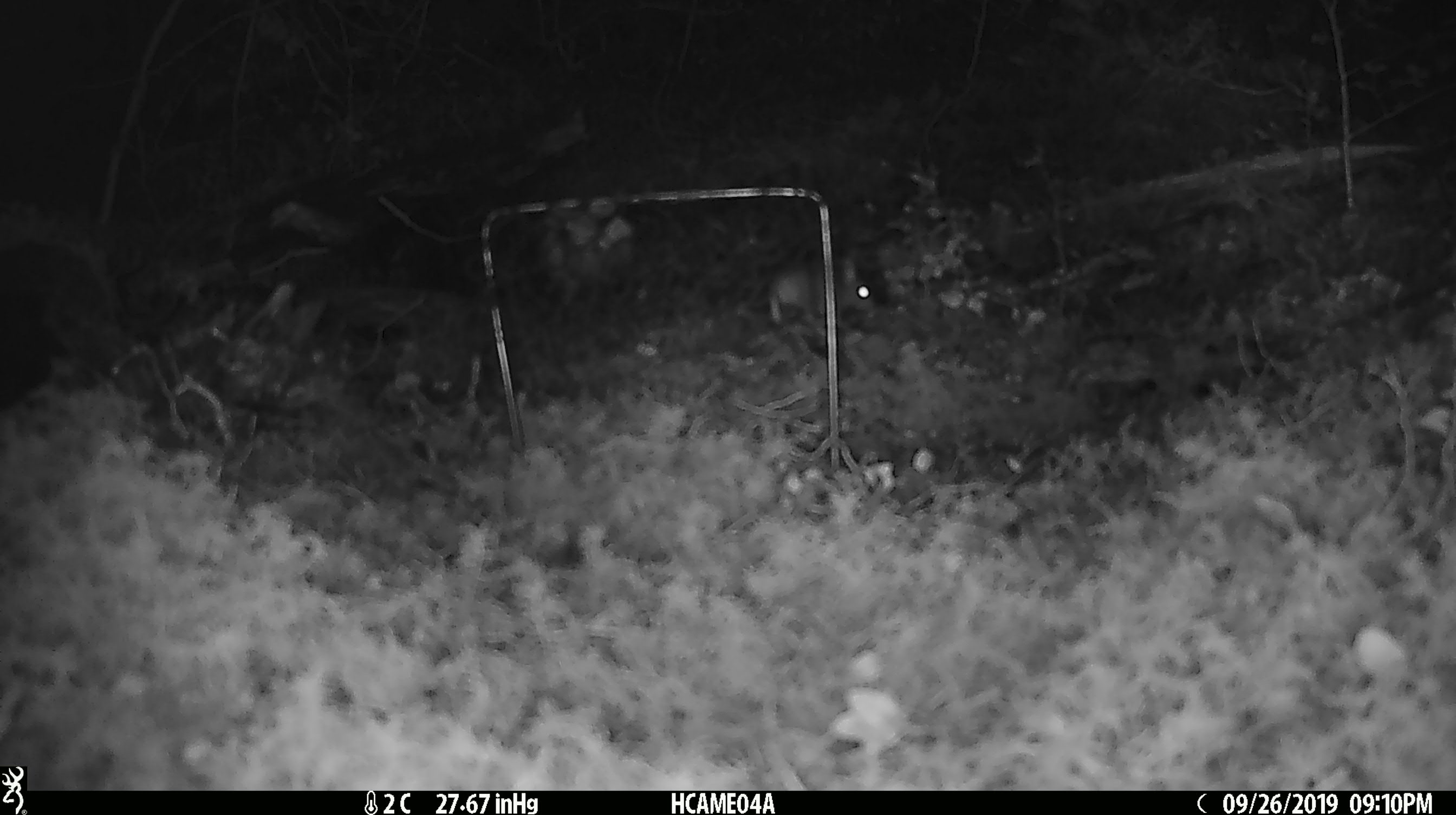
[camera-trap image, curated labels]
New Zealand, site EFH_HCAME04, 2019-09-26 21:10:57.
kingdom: Animalia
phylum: Chordata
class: Mammalia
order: Rodentia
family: Muridae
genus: Mus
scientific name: Mus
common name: mouse